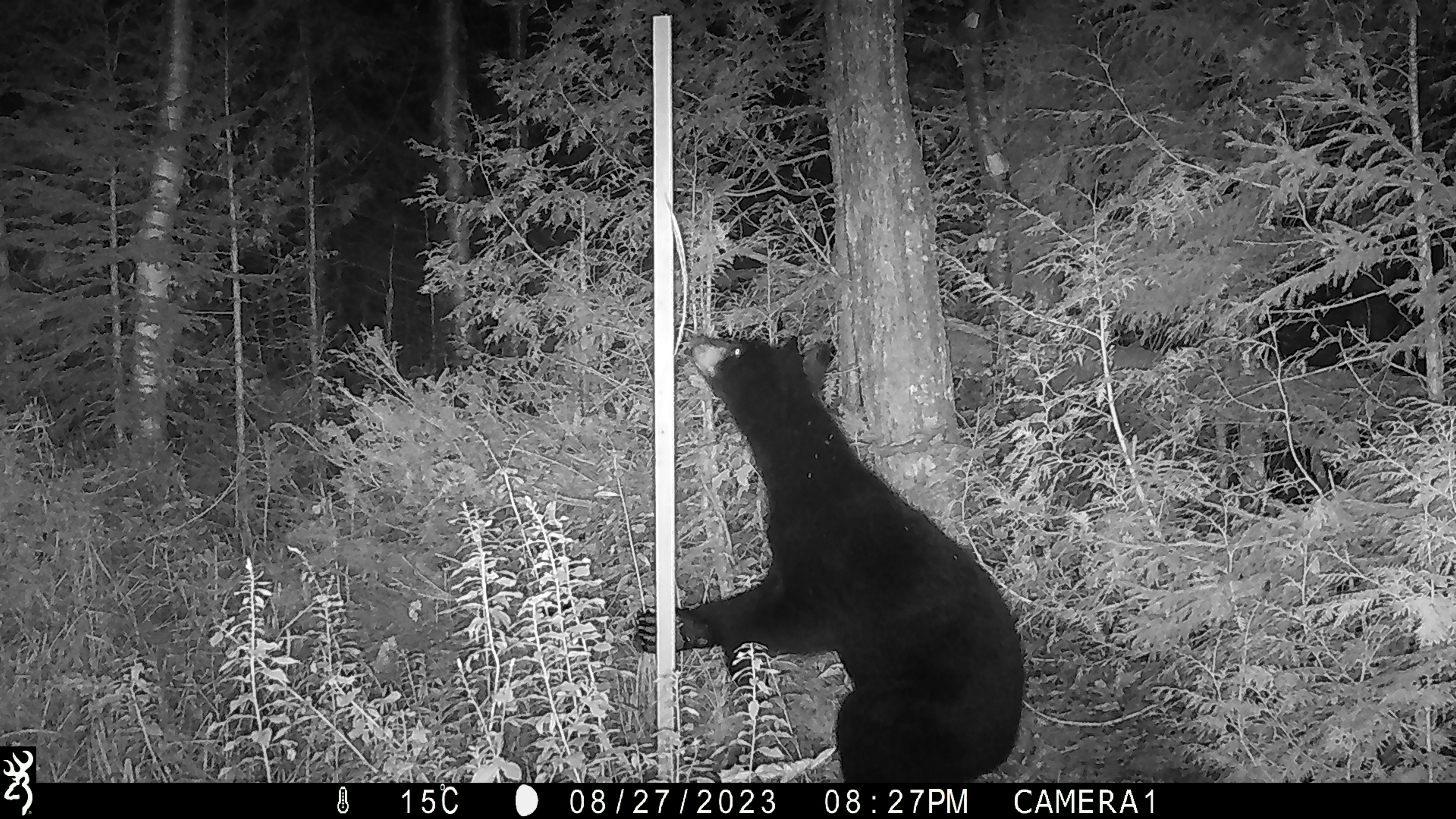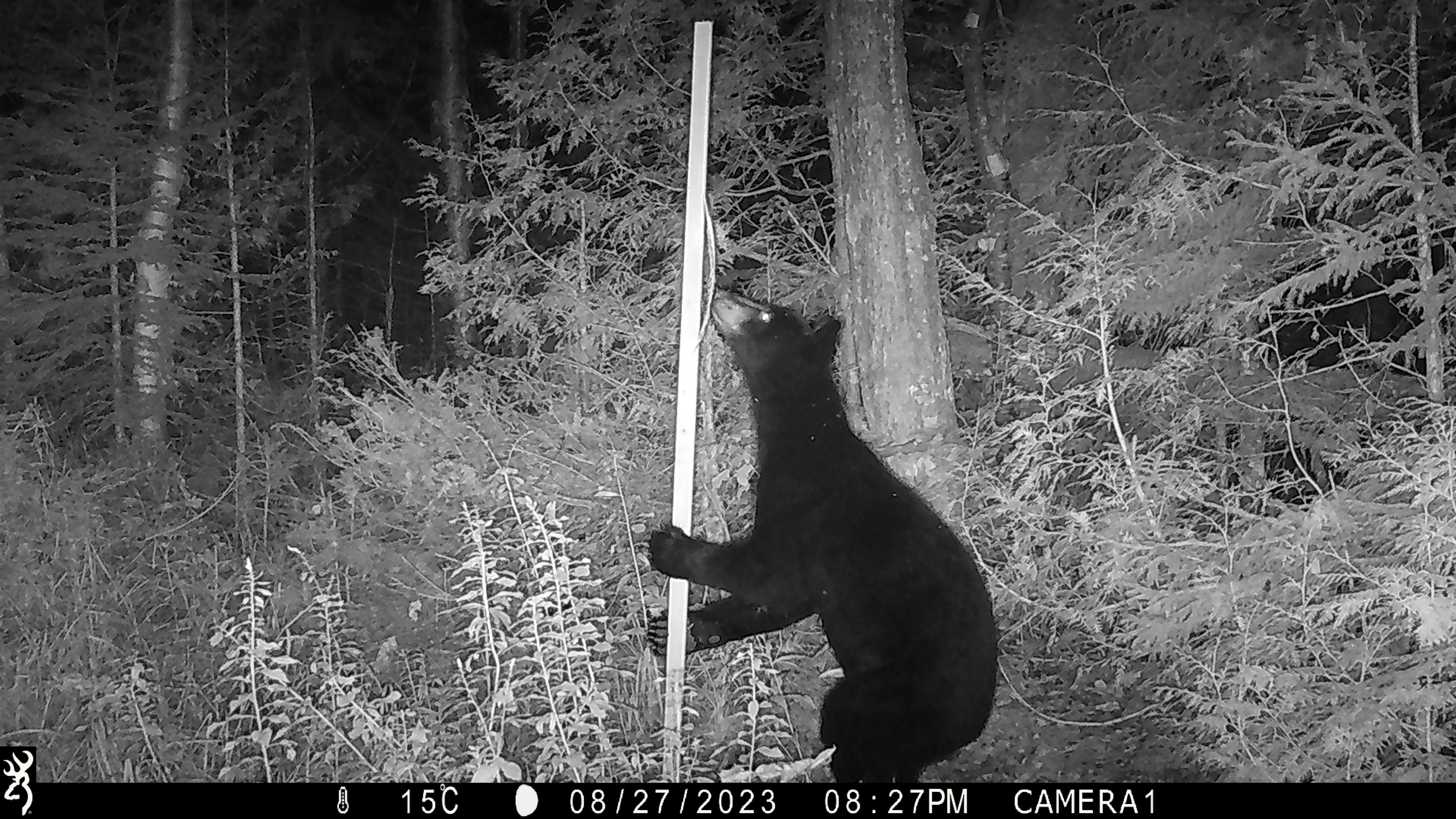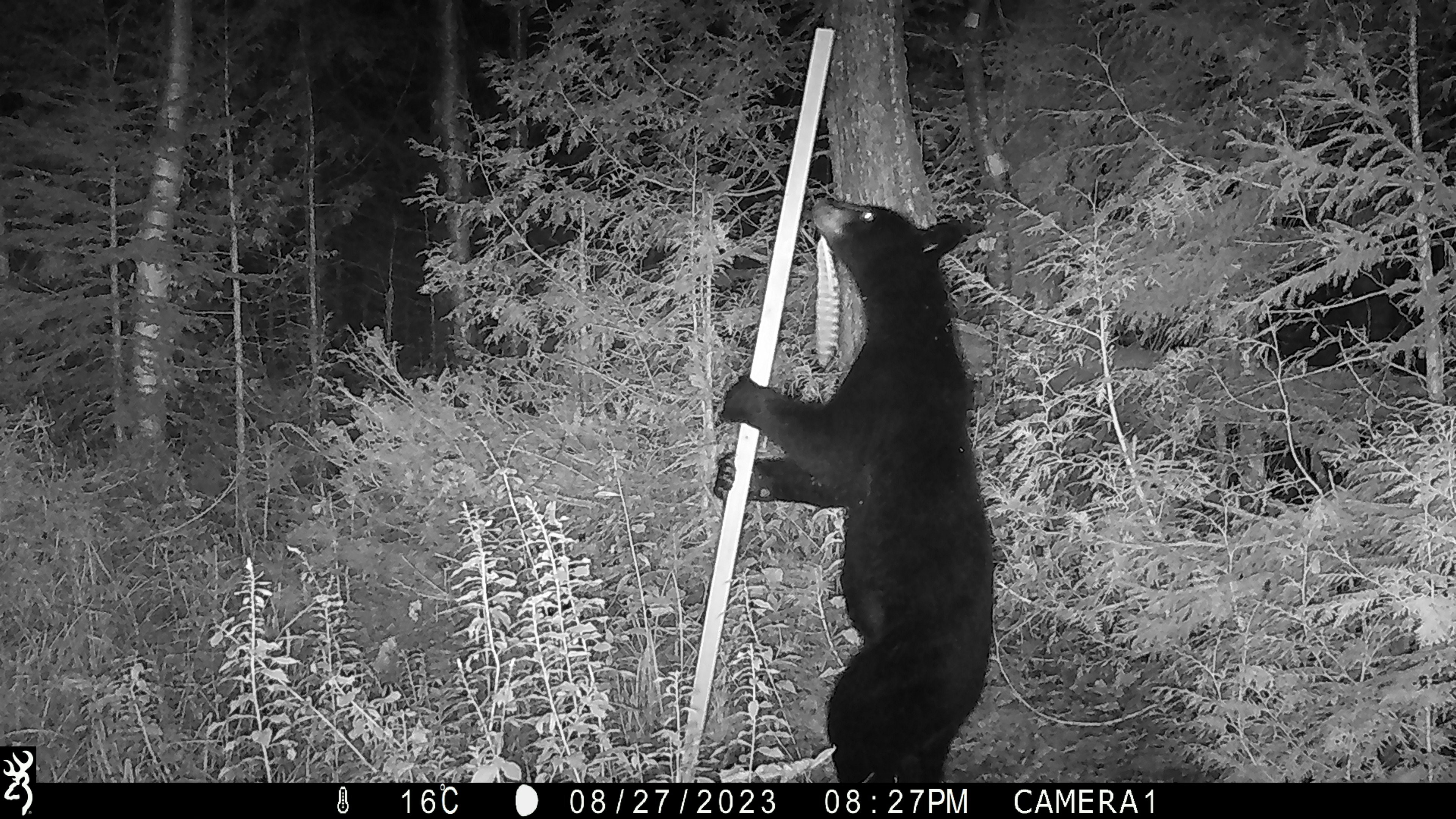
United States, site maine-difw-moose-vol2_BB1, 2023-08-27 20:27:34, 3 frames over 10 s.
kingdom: Animalia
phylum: Chordata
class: Mammalia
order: Carnivora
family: Ursidae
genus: Ursus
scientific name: Ursus americanus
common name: black bear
Black bear (Ursus americanus).